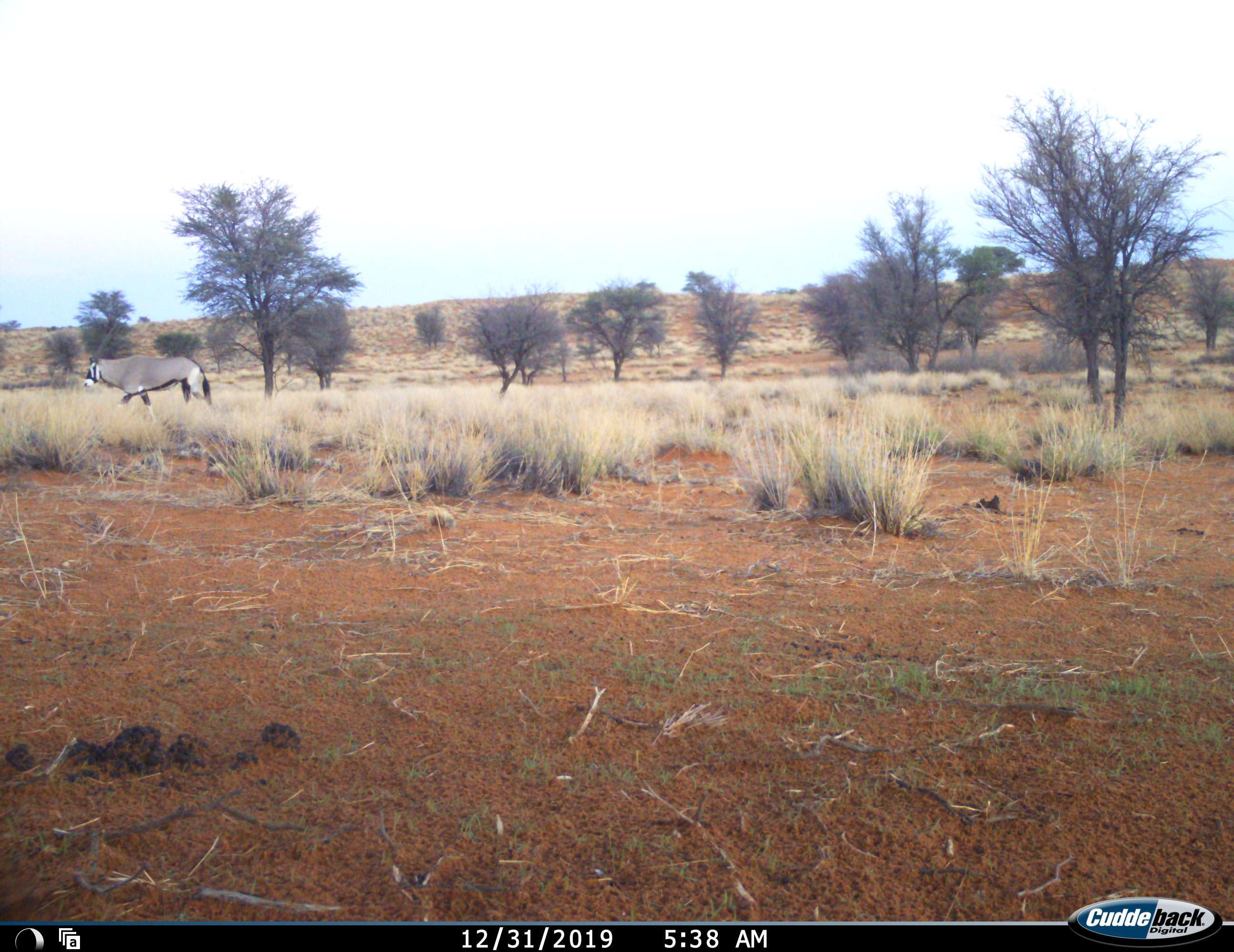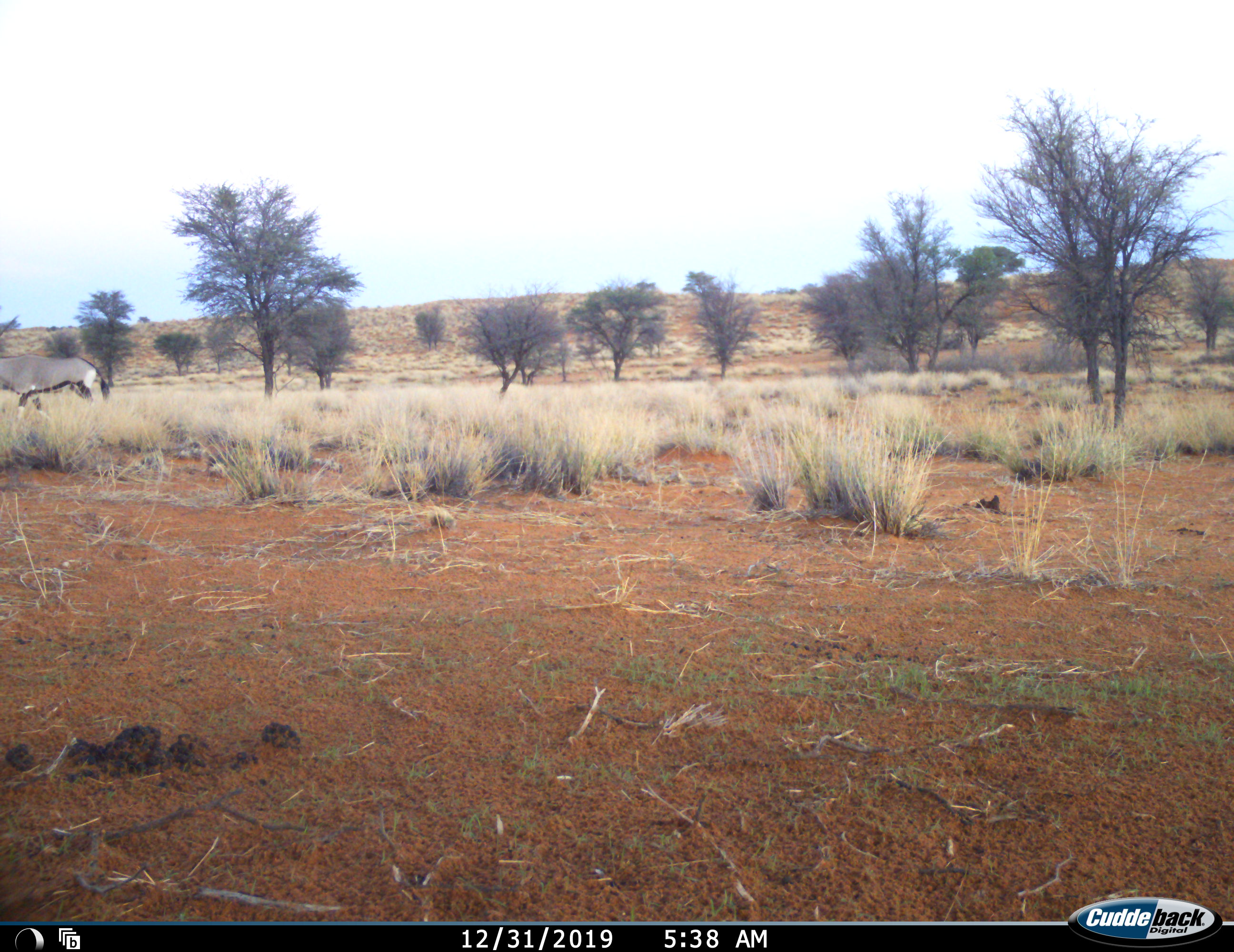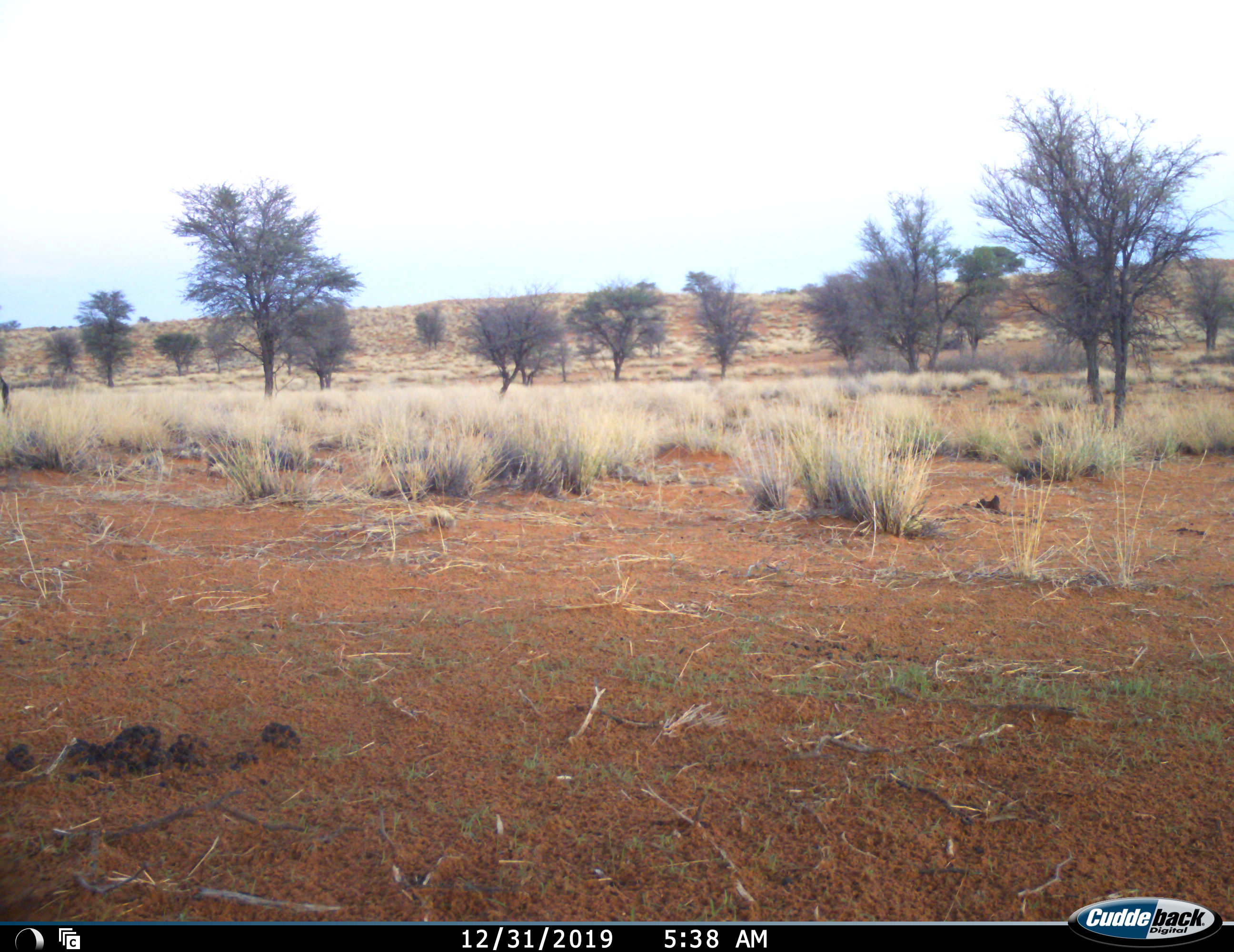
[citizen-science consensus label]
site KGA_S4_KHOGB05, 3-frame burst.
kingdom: Animalia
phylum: Chordata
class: Mammalia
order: Artiodactyla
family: Bovidae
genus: Oryx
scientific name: Oryx gazella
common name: gemsbok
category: oryx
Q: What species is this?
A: Oryx (gemsbok) (Oryx gazella).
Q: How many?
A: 1.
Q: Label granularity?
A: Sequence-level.